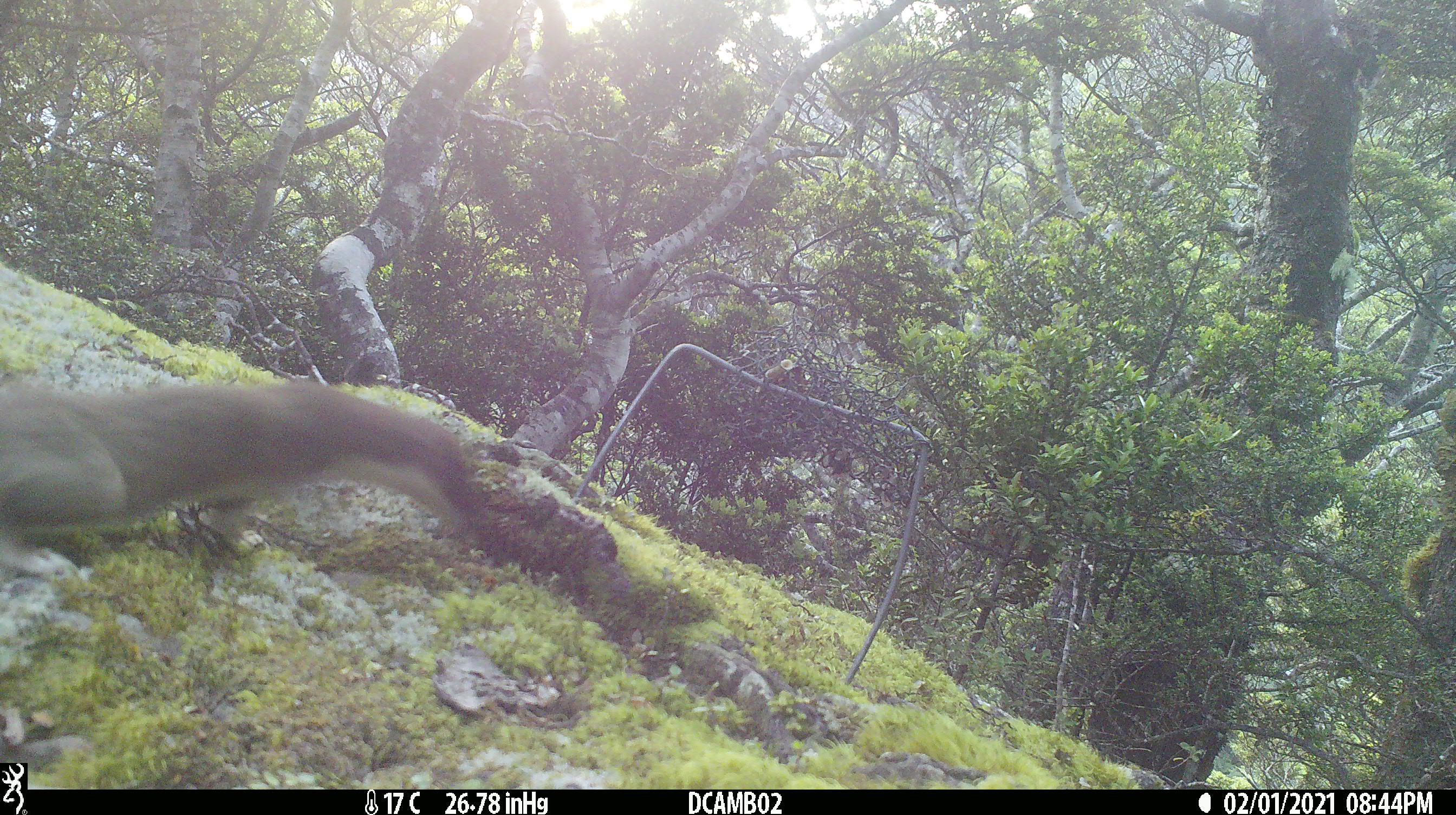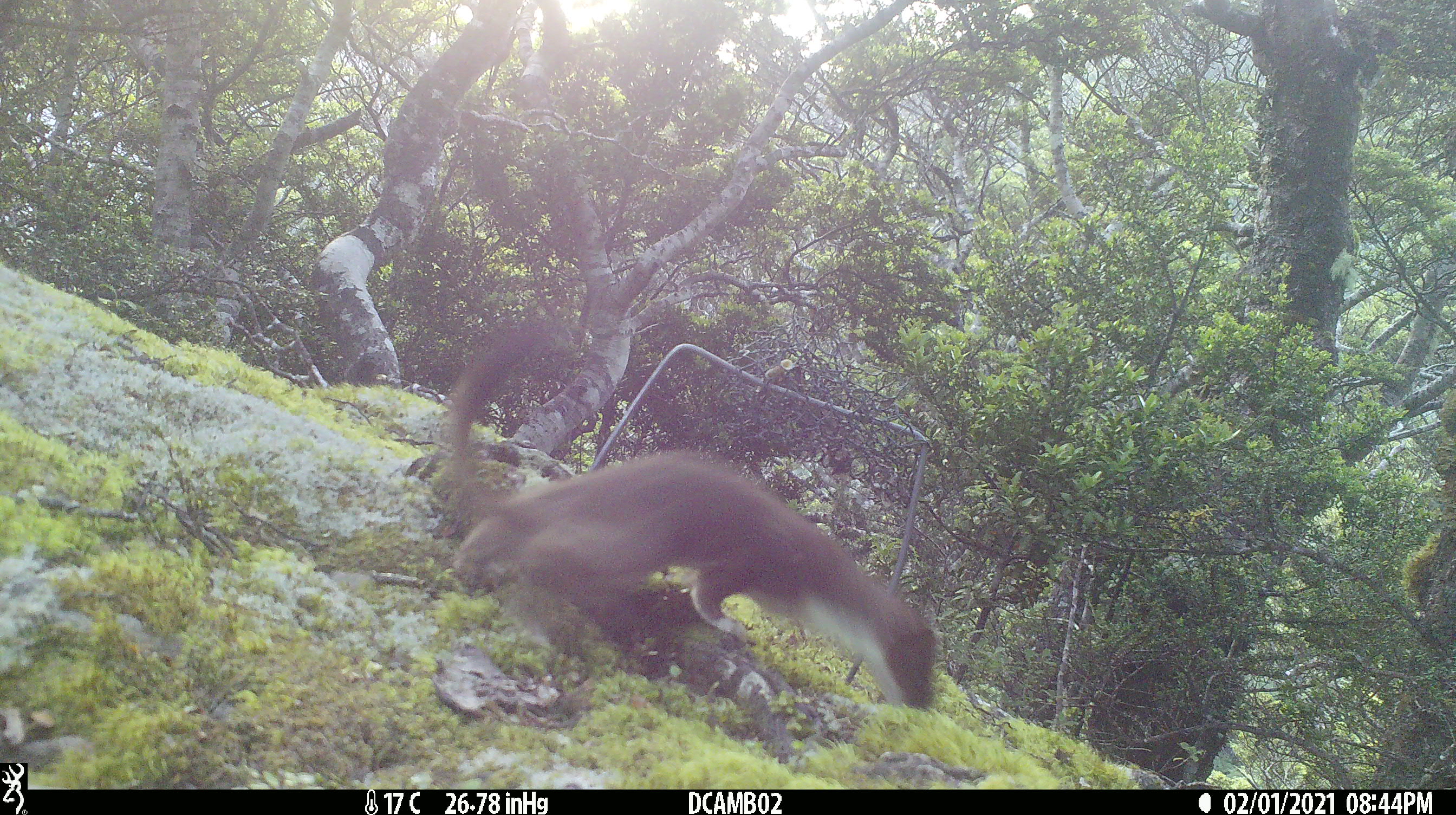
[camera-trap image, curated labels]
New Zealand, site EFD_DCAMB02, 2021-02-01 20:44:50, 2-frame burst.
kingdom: Animalia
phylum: Chordata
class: Mammalia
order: Carnivora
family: Mustelidae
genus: Mustela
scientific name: Mustela erminea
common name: stoat